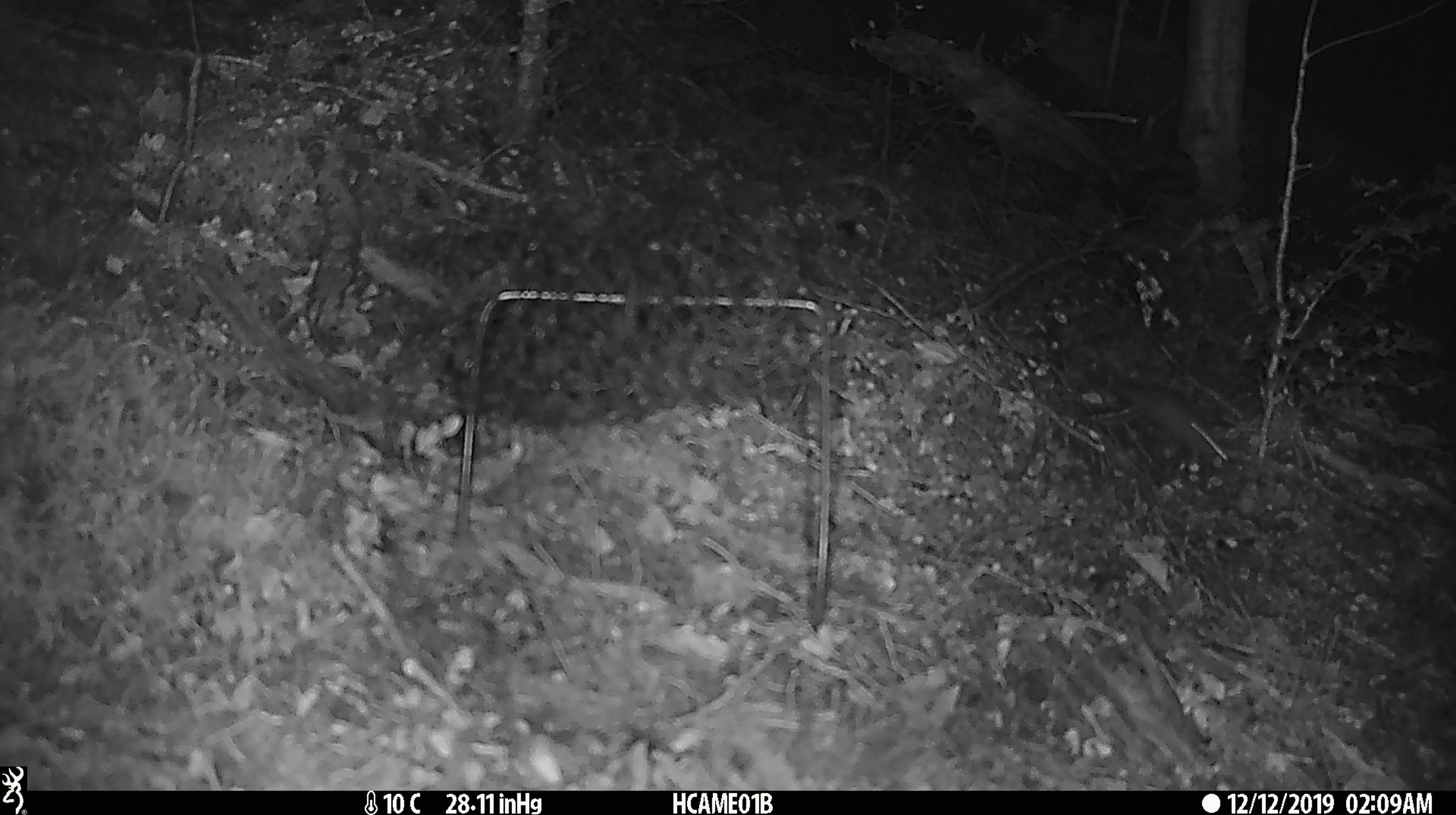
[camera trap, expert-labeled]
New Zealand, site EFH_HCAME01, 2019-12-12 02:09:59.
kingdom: Animalia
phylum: Chordata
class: Mammalia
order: Rodentia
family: Muridae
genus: Mus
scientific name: Mus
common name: mouse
Mouse (Mus).